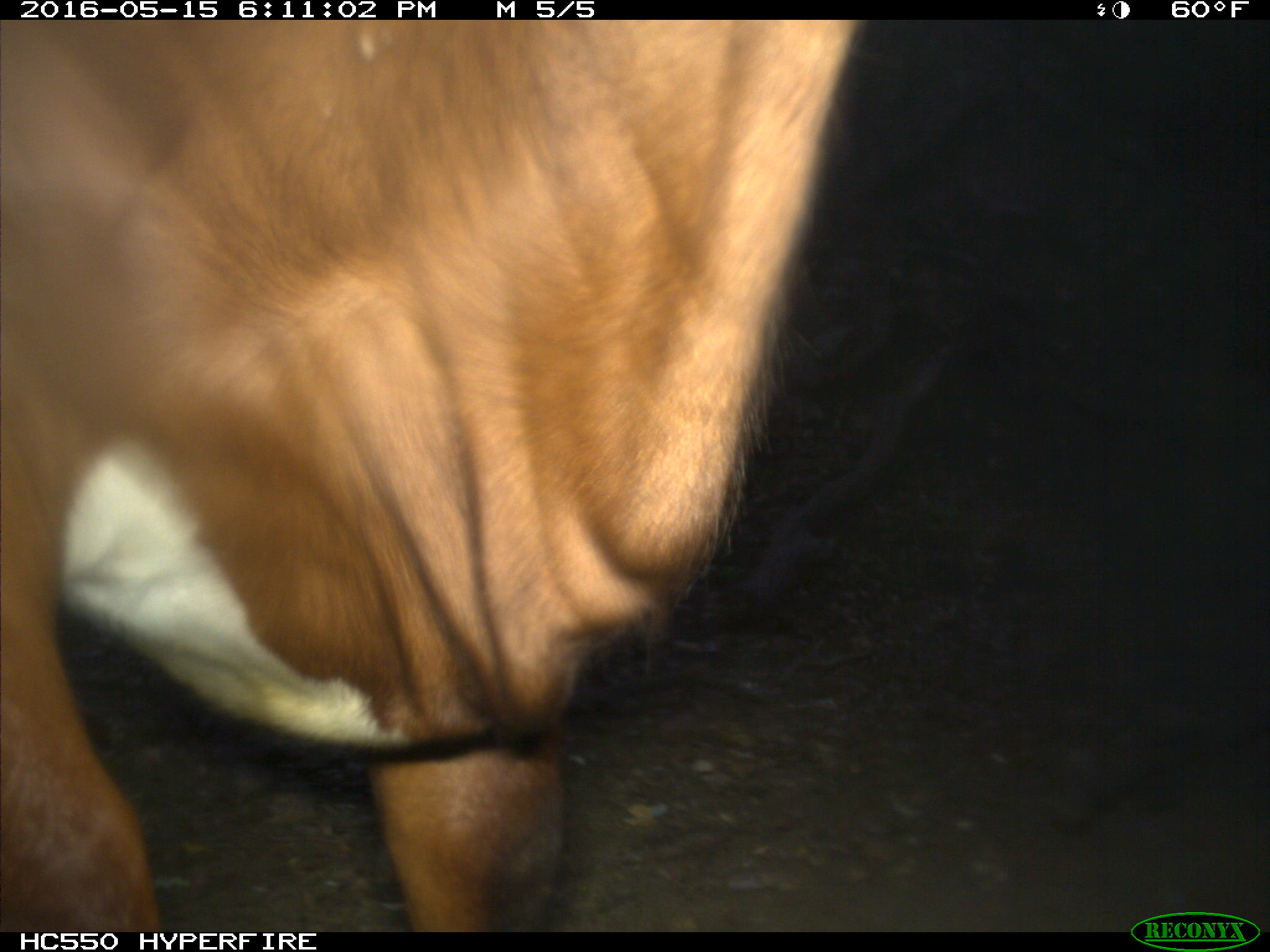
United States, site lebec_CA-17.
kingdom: Animalia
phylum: Chordata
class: Mammalia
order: Artiodactyla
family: Bovidae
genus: Bos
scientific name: Bos taurus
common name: domestic cow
Bos taurus (domestic cow).